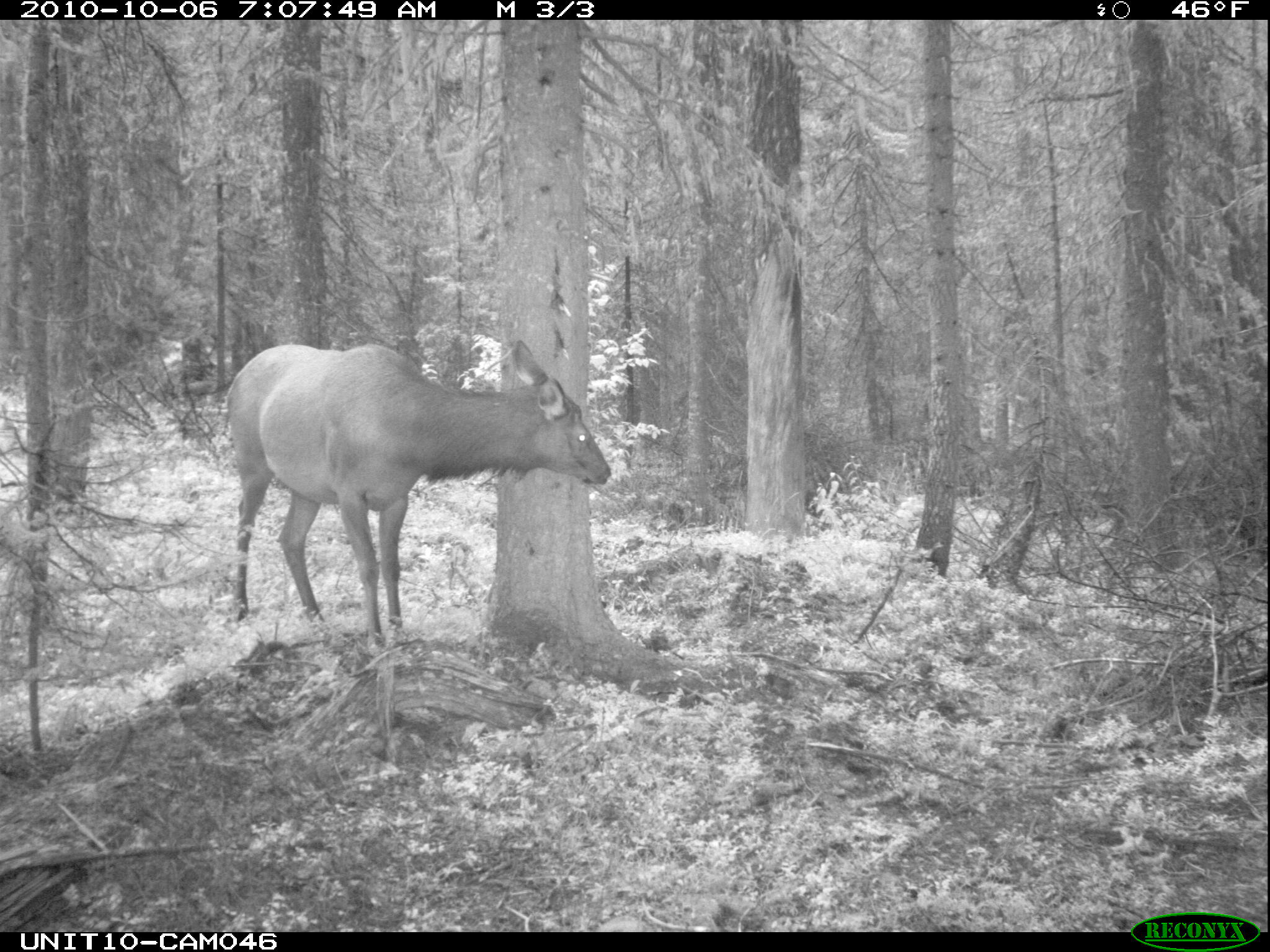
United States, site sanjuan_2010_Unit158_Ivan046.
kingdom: Animalia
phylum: Chordata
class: Mammalia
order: Artiodactyla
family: Cervidae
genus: Cervus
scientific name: Cervus elaphus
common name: red deer